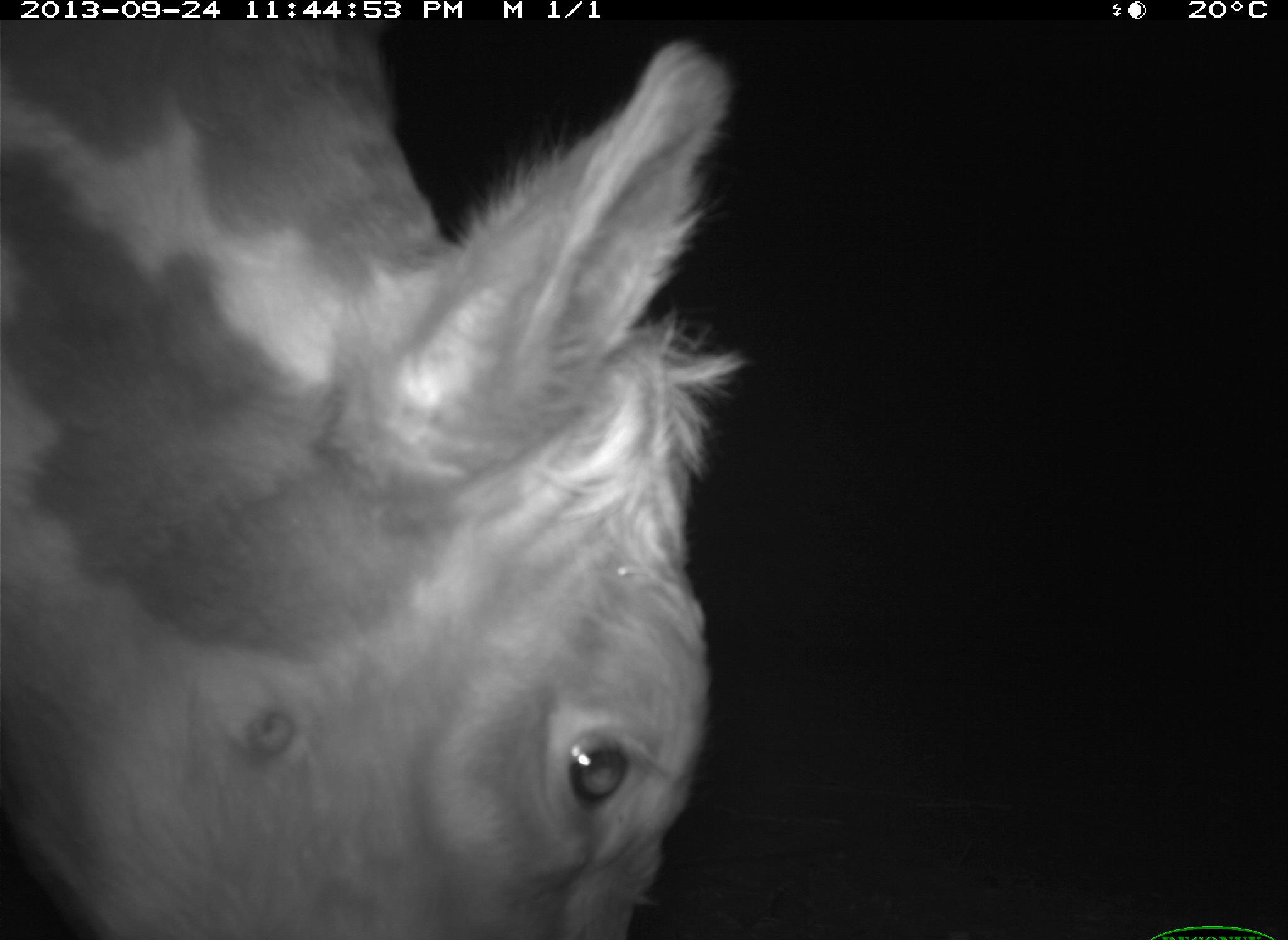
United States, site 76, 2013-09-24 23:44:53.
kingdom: Animalia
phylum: Chordata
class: Mammalia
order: Artiodactyla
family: Bovidae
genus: Bos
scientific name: Bos taurus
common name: cow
Cow (Bos taurus).